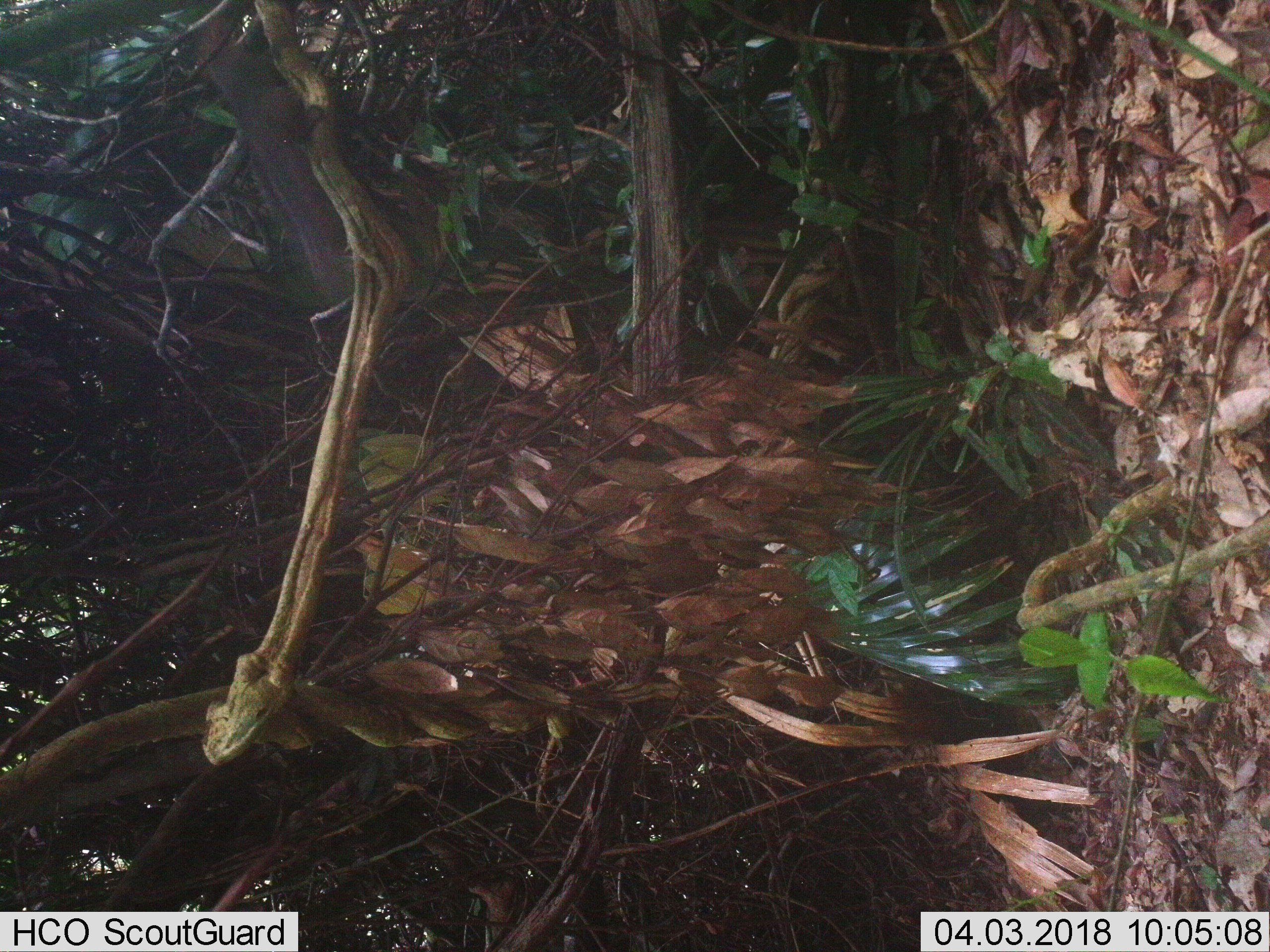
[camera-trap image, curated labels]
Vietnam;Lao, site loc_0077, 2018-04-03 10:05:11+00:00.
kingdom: Animalia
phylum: Chordata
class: Mammalia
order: Rodentia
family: Sciuridae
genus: Dremomys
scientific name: Dremomys rufigenis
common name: red-cheeked squirrel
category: red cheeked squirrel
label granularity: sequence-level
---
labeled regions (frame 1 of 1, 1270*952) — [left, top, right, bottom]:
red cheeked squirrel: [196, 12, 346, 311]